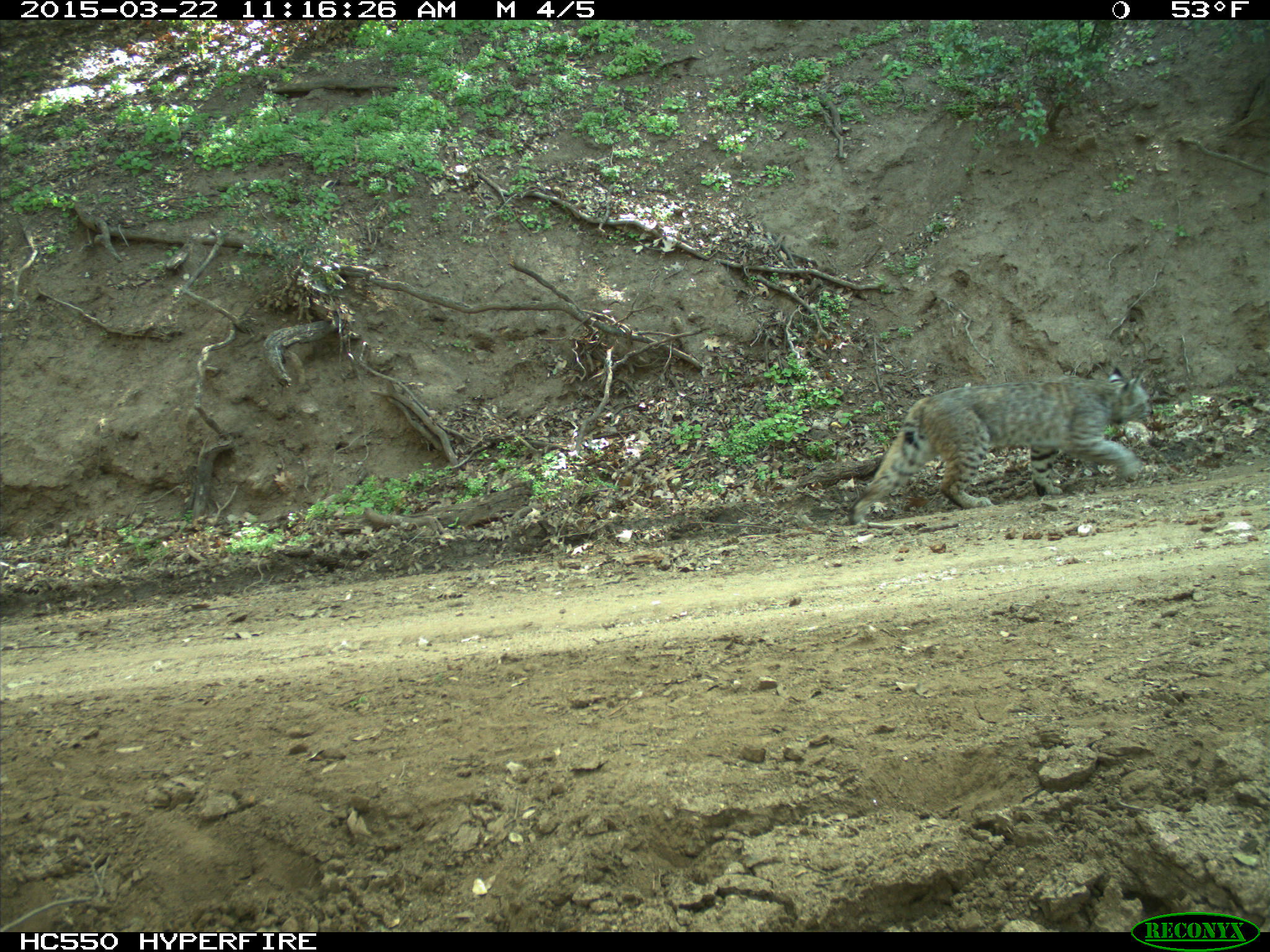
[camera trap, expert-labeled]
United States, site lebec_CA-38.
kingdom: Animalia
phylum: Chordata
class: Mammalia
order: Carnivora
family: Felidae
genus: Lynx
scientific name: Lynx rufus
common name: bobcat